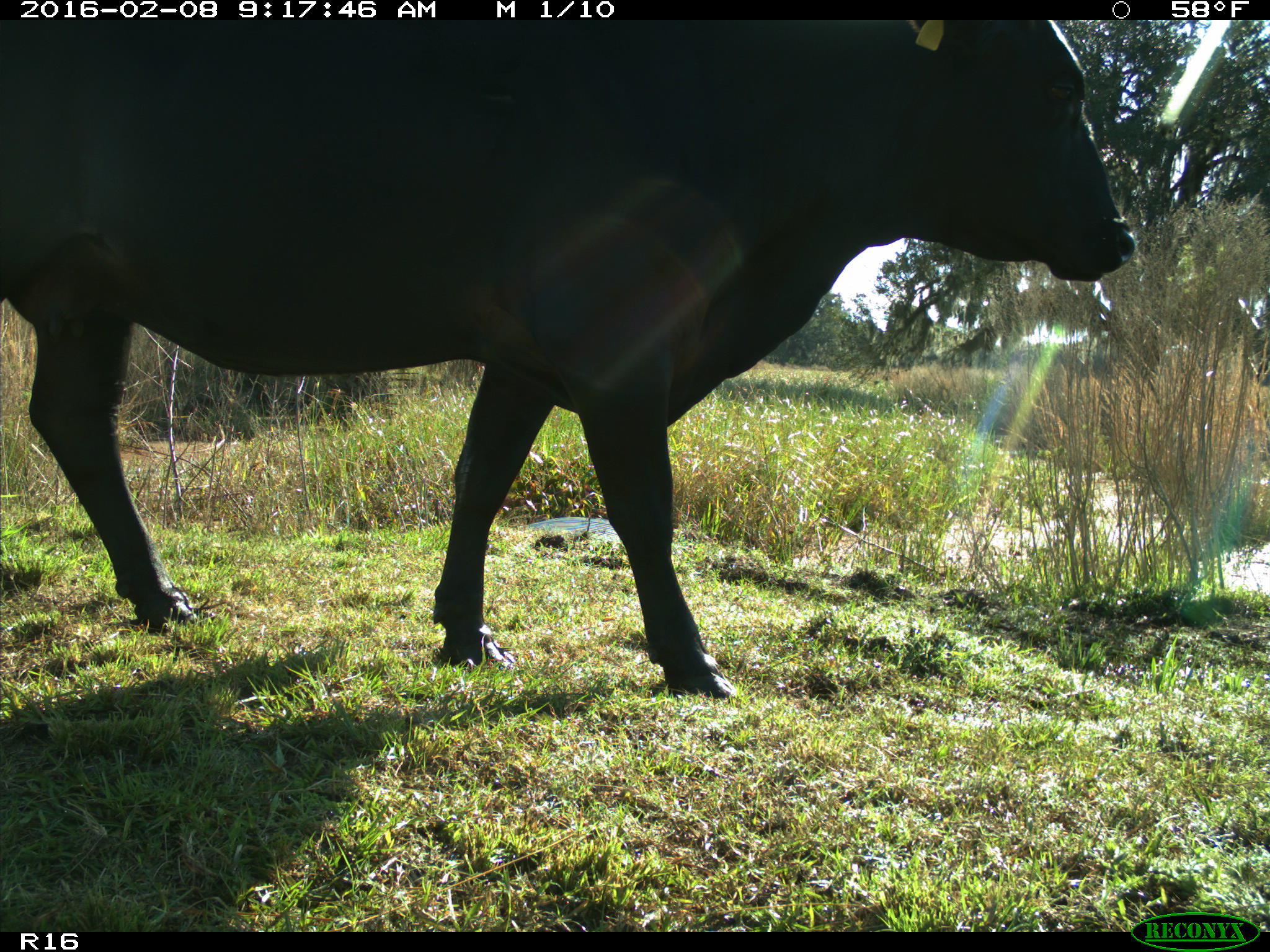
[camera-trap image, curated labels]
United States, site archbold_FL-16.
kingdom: Animalia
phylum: Chordata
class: Mammalia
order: Artiodactyla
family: Bovidae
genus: Bos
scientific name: Bos taurus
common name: domestic cow